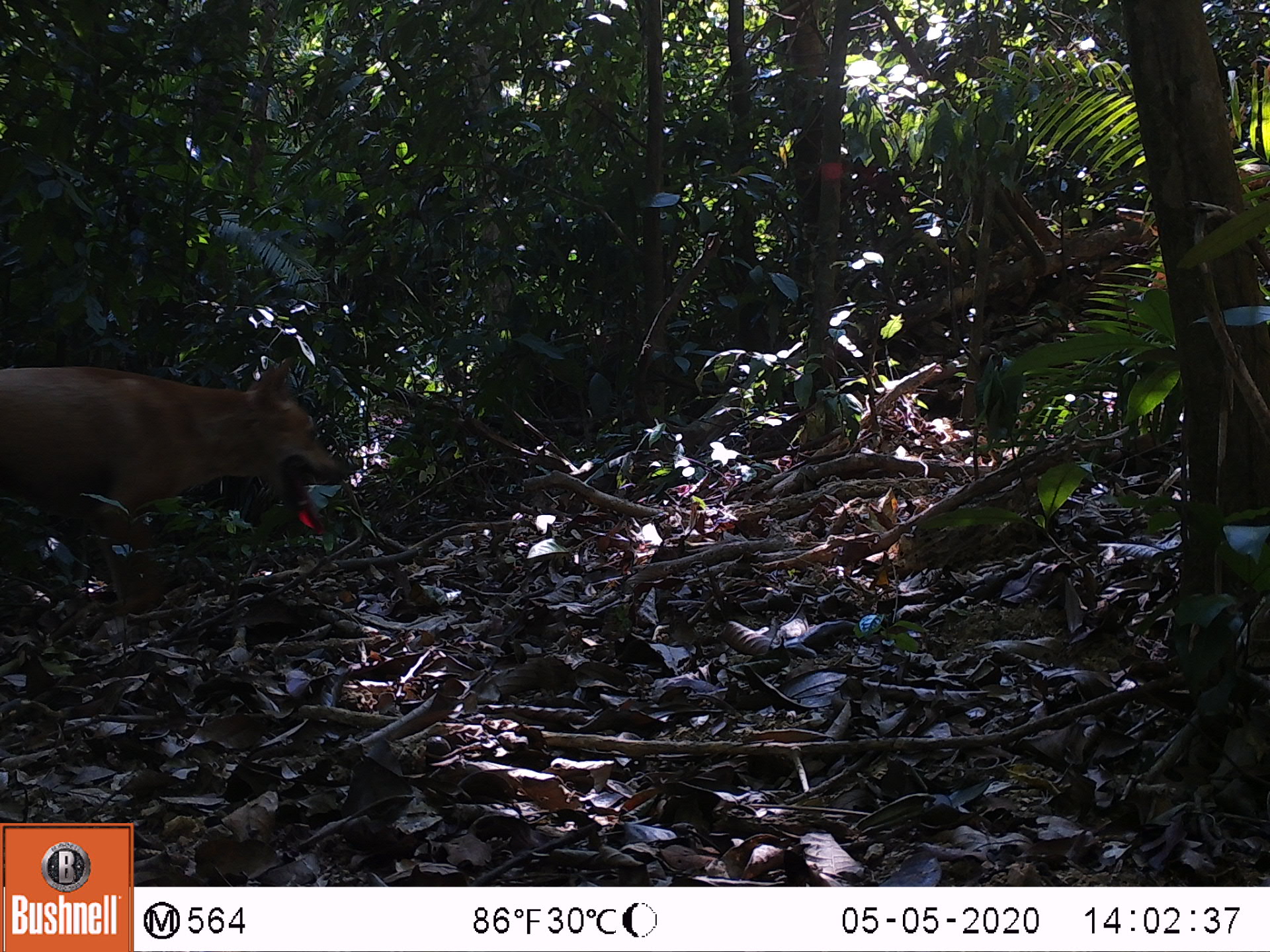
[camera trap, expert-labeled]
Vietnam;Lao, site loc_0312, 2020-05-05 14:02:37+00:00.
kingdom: Animalia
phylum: Chordata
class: Mammalia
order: Carnivora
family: Canidae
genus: Canis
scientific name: Canis familiaris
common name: domestic dog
Domestic dog (Canis familiaris). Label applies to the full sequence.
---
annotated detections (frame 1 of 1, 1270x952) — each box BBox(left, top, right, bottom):
domestic dog: BBox(0, 352, 341, 605)